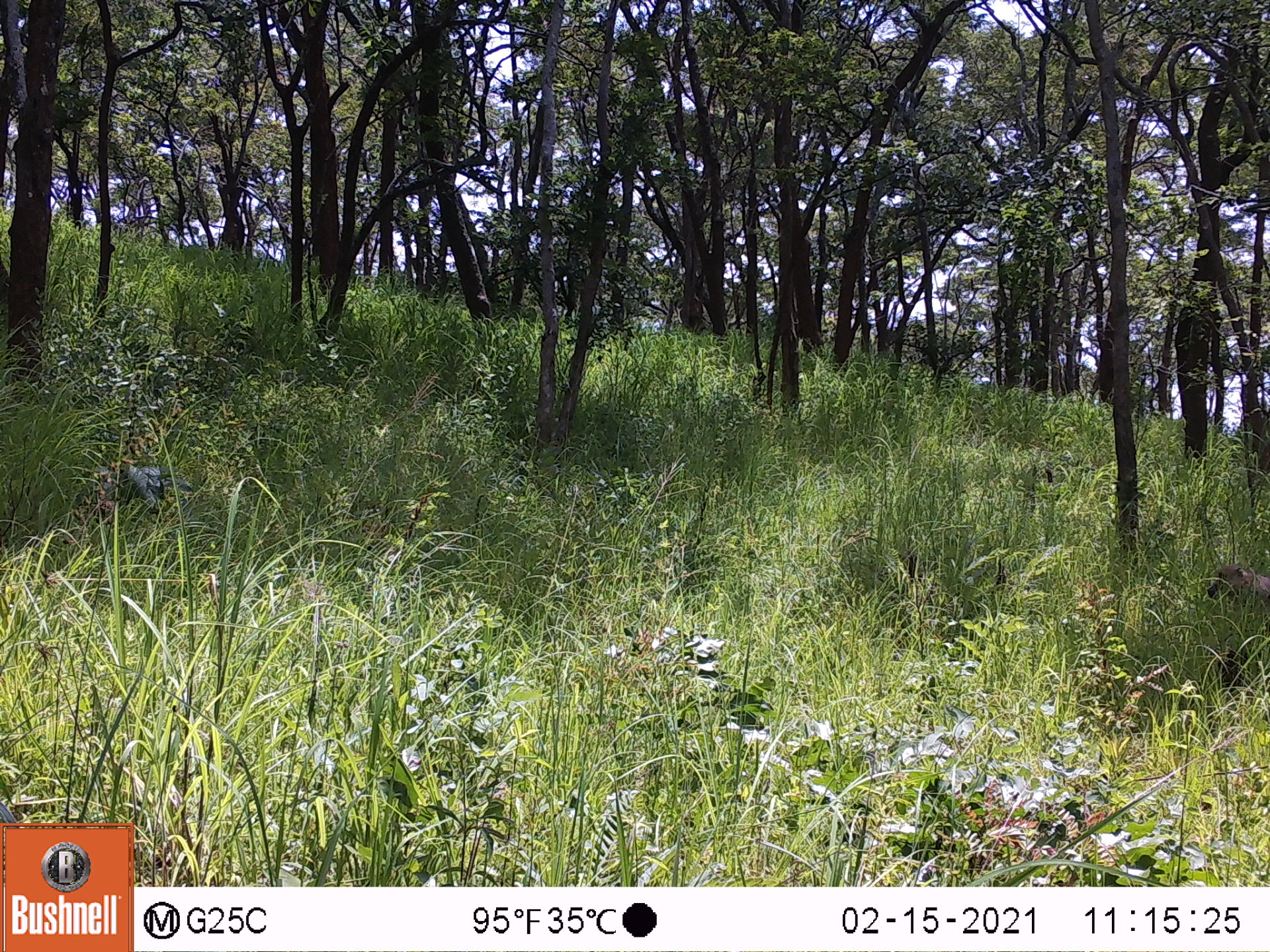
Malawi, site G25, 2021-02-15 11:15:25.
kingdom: Animalia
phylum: Chordata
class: Mammalia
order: Primates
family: Cercopithecidae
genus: Papio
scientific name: Papio cynocephalus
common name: yellow baboon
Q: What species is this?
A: Yellow baboon (Papio cynocephalus).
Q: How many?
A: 1.